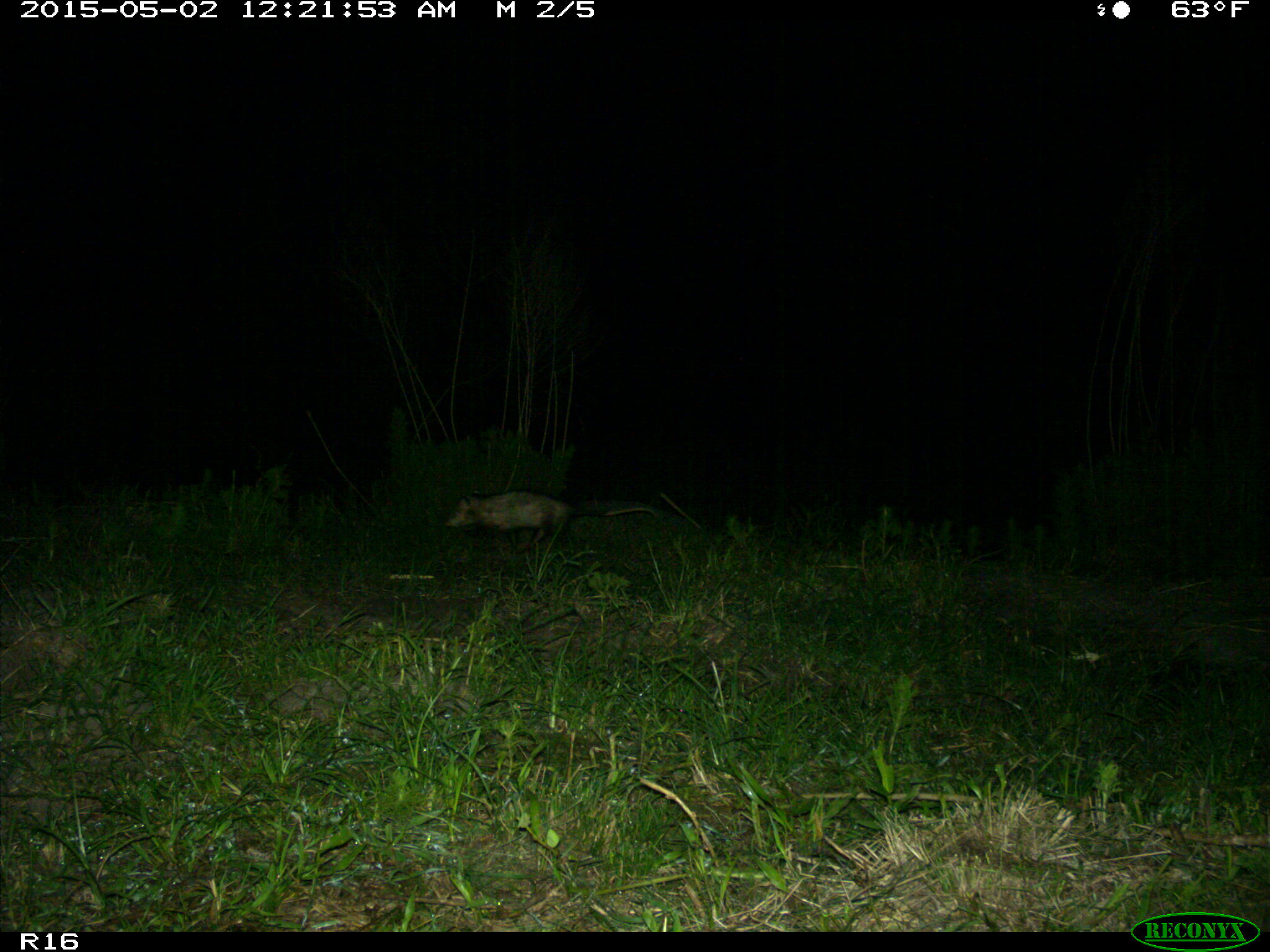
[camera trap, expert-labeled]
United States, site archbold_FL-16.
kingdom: Animalia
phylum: Chordata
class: Mammalia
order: Didelphimorphia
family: Didelphidae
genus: Didelphis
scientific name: Didelphis virginiana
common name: virginia opossum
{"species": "Didelphis virginiana (virginia opossum)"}